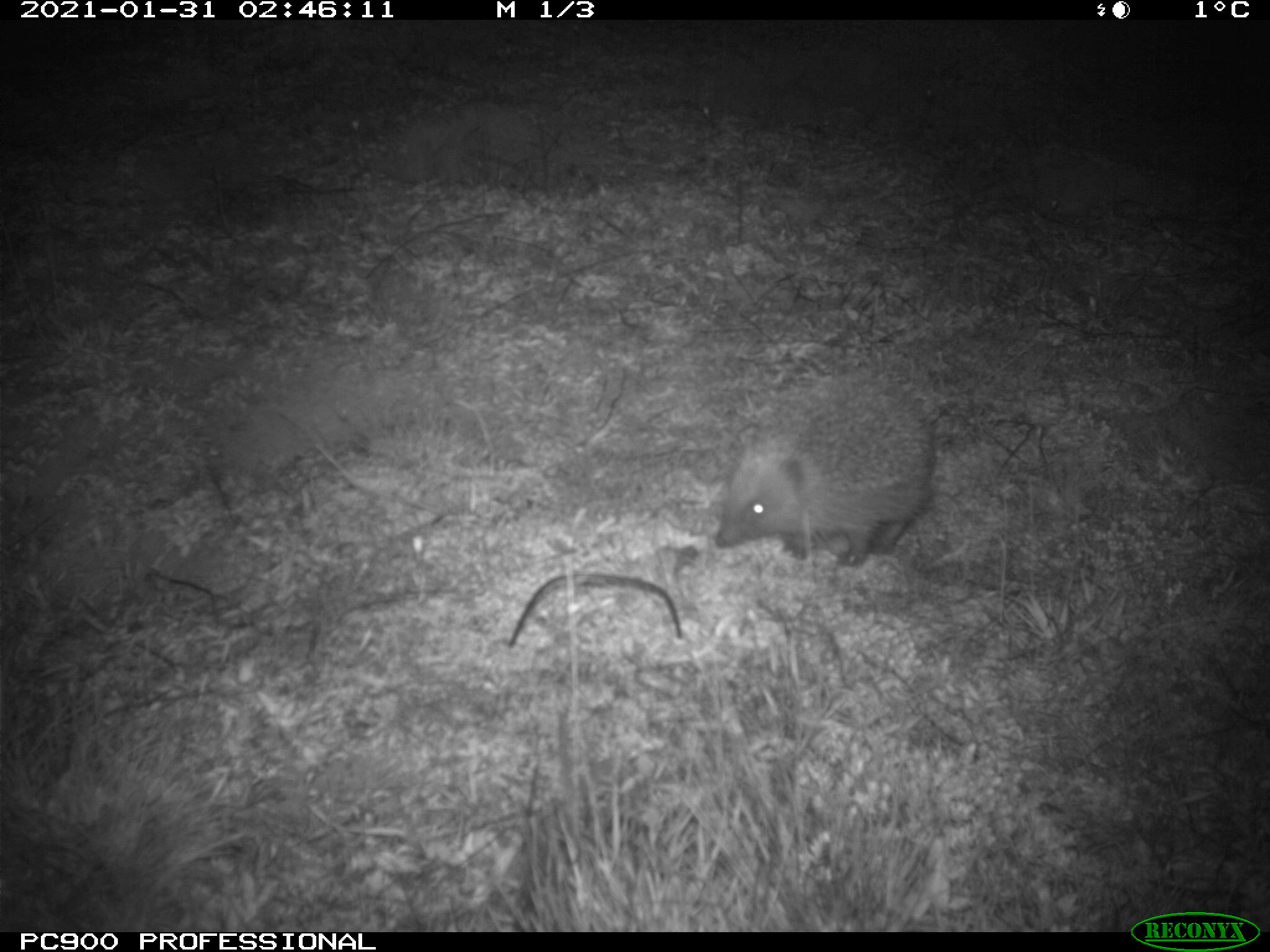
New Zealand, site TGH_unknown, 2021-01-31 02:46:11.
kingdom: Animalia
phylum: Chordata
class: Mammalia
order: Eulipotyphla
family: Erinaceidae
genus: Erinaceus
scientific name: Erinaceus europaeus europaeus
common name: european hedgehog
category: hedgehog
Hedgehog (european hedgehog) (Erinaceus europaeus europaeus).